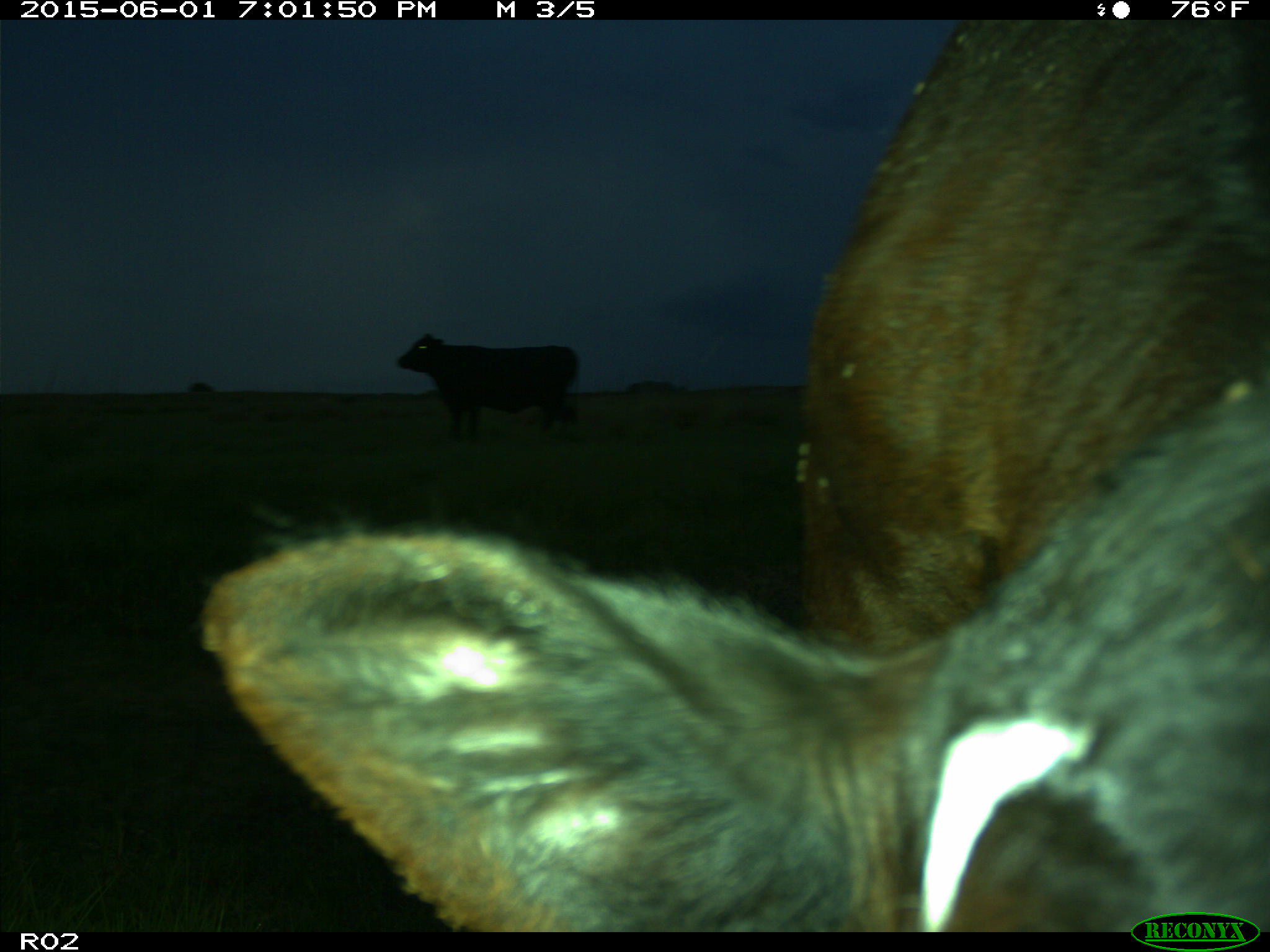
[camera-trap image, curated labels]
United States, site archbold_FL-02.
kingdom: Animalia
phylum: Chordata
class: Mammalia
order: Artiodactyla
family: Bovidae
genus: Bos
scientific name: Bos taurus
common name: domestic cow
Bos taurus (domestic cow).